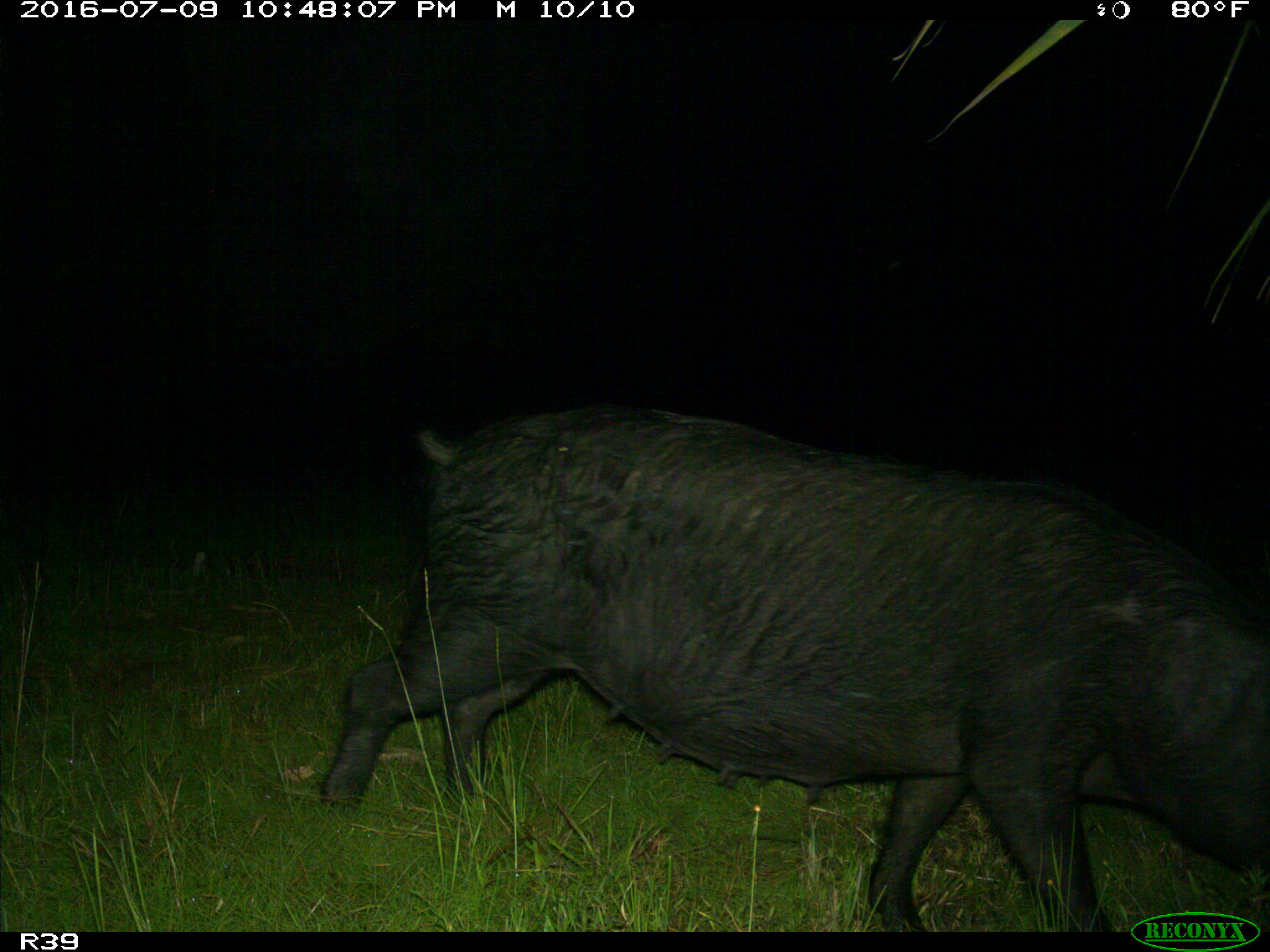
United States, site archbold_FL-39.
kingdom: Animalia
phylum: Chordata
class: Mammalia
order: Artiodactyla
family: Suidae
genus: Sus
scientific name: Sus scrofa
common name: wild boar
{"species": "Sus scrofa (wild boar)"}